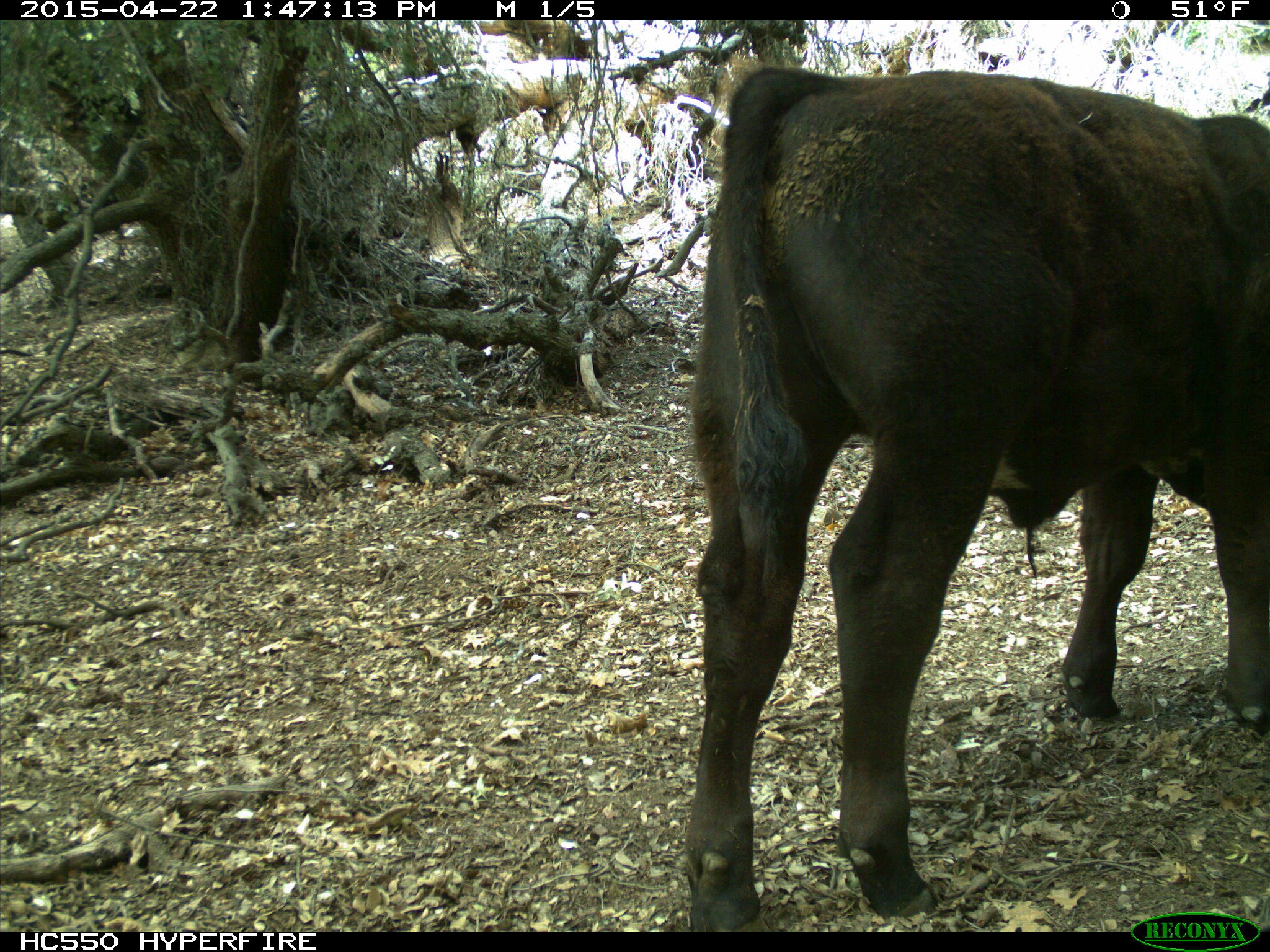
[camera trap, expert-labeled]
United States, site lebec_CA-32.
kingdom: Animalia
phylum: Chordata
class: Mammalia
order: Artiodactyla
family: Bovidae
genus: Bos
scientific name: Bos taurus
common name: domestic cow